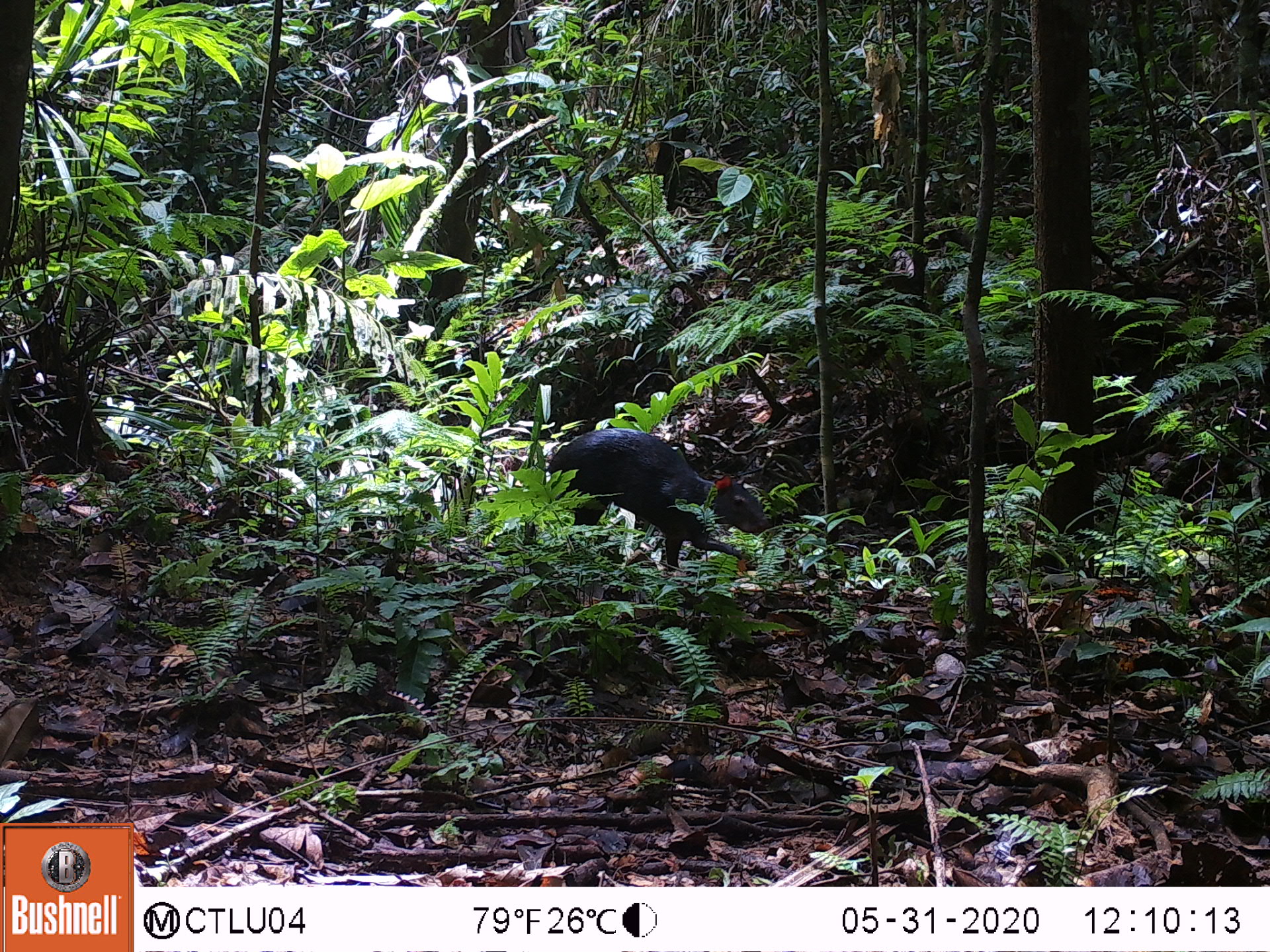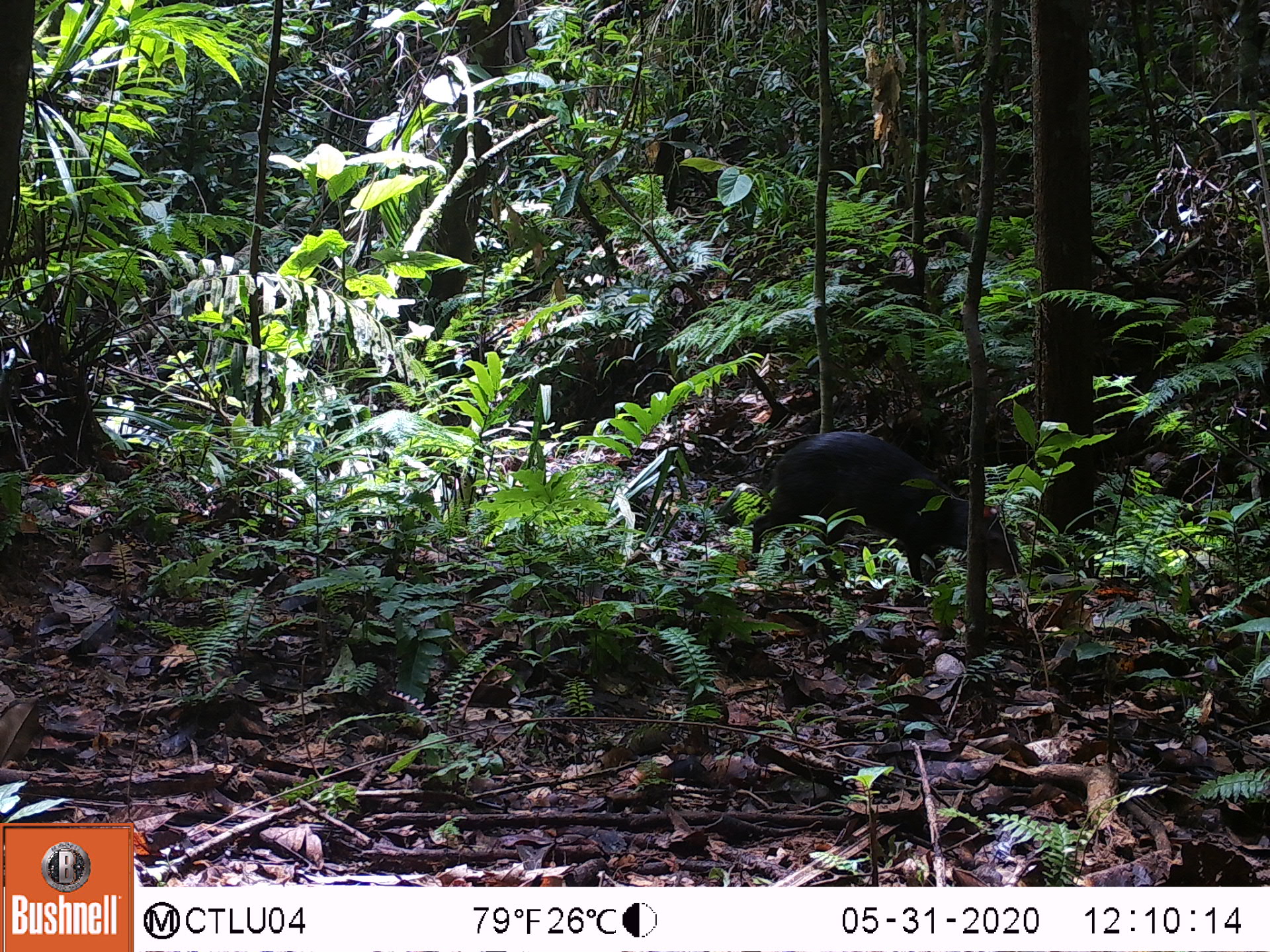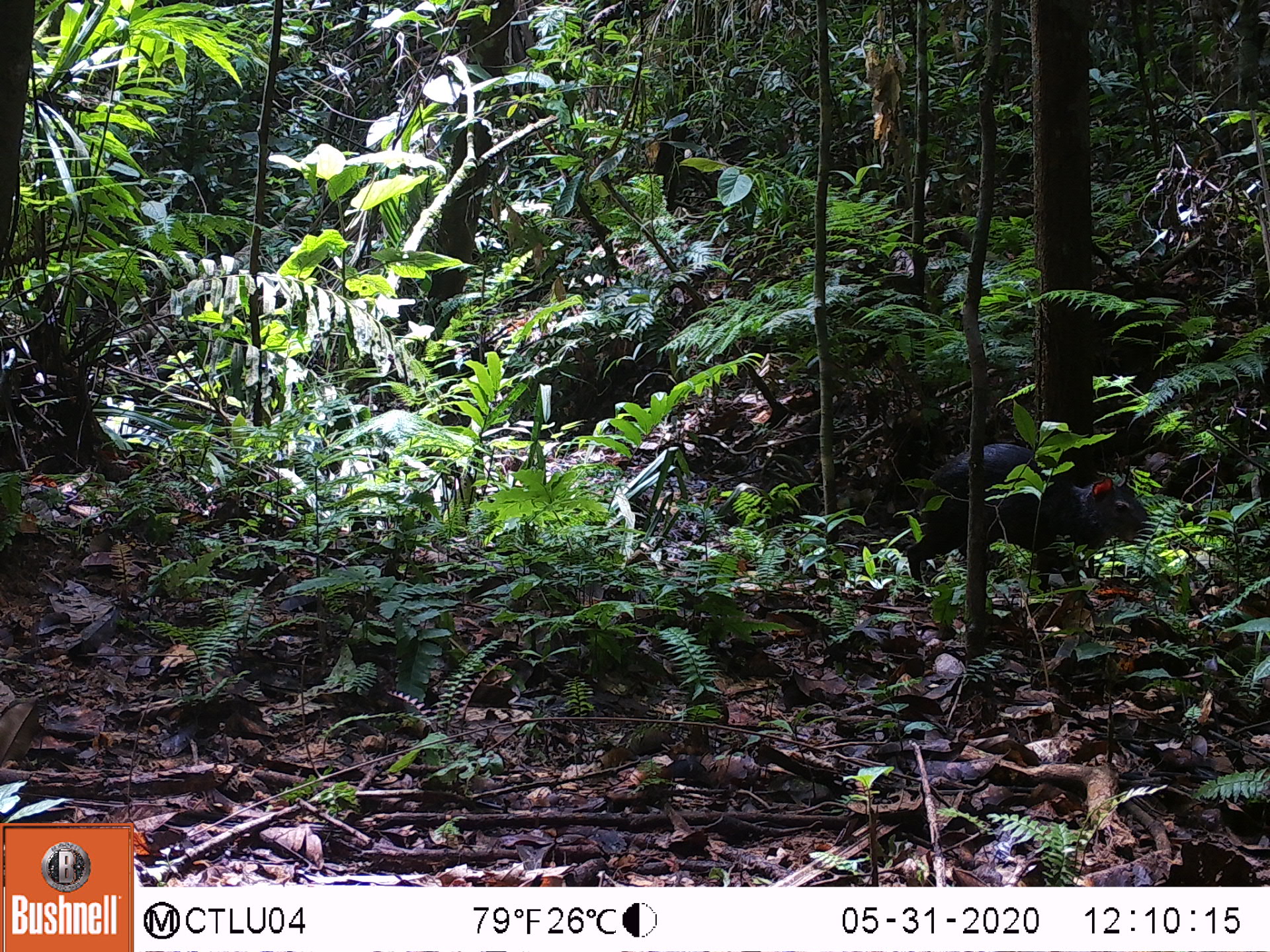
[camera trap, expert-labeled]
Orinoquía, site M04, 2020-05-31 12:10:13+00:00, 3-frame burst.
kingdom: Animalia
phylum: Chordata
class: Mammalia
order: Rodentia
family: Dasyproctidae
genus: Dasyprocta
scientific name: Dasyprocta fuliginosa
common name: black agouti